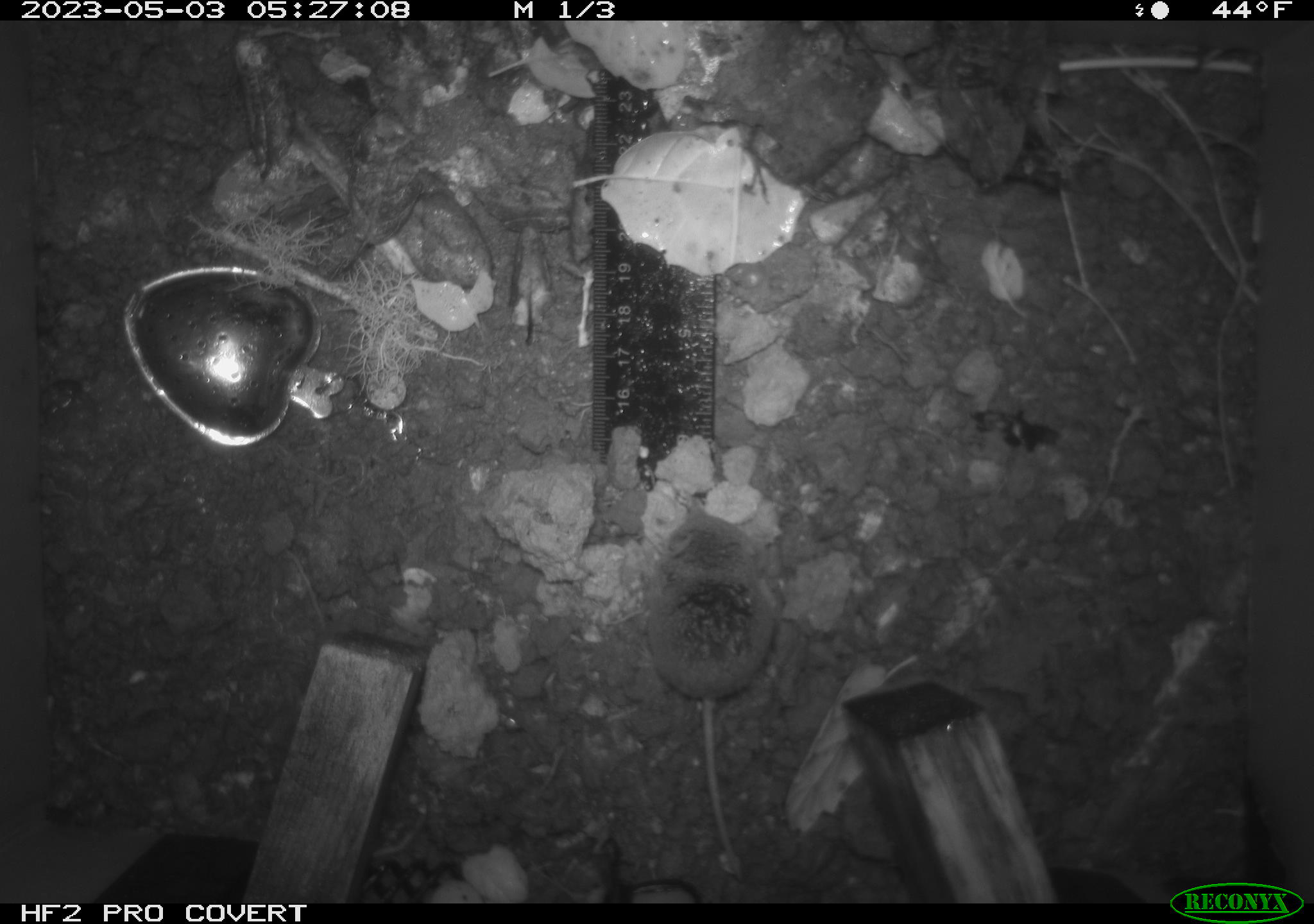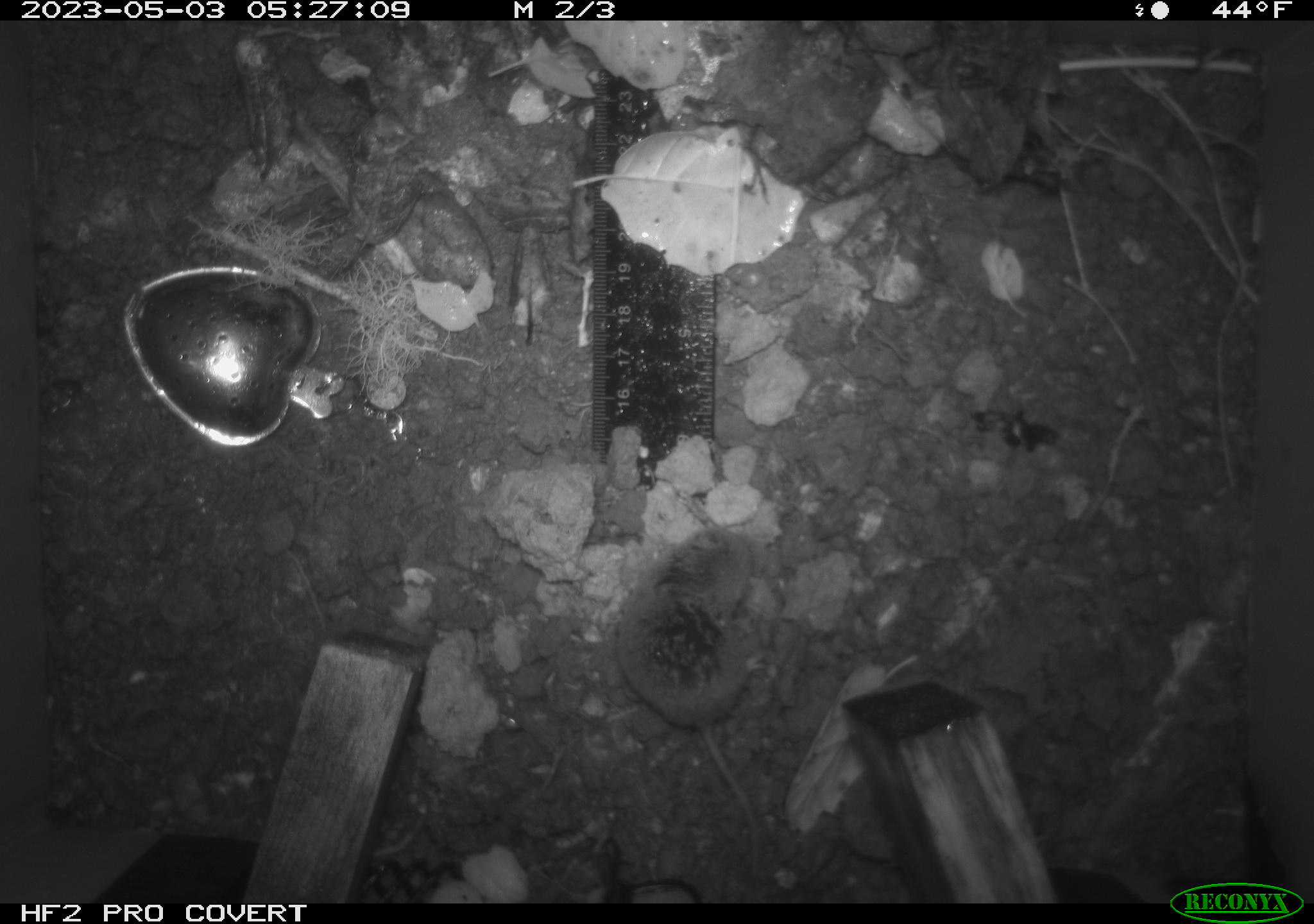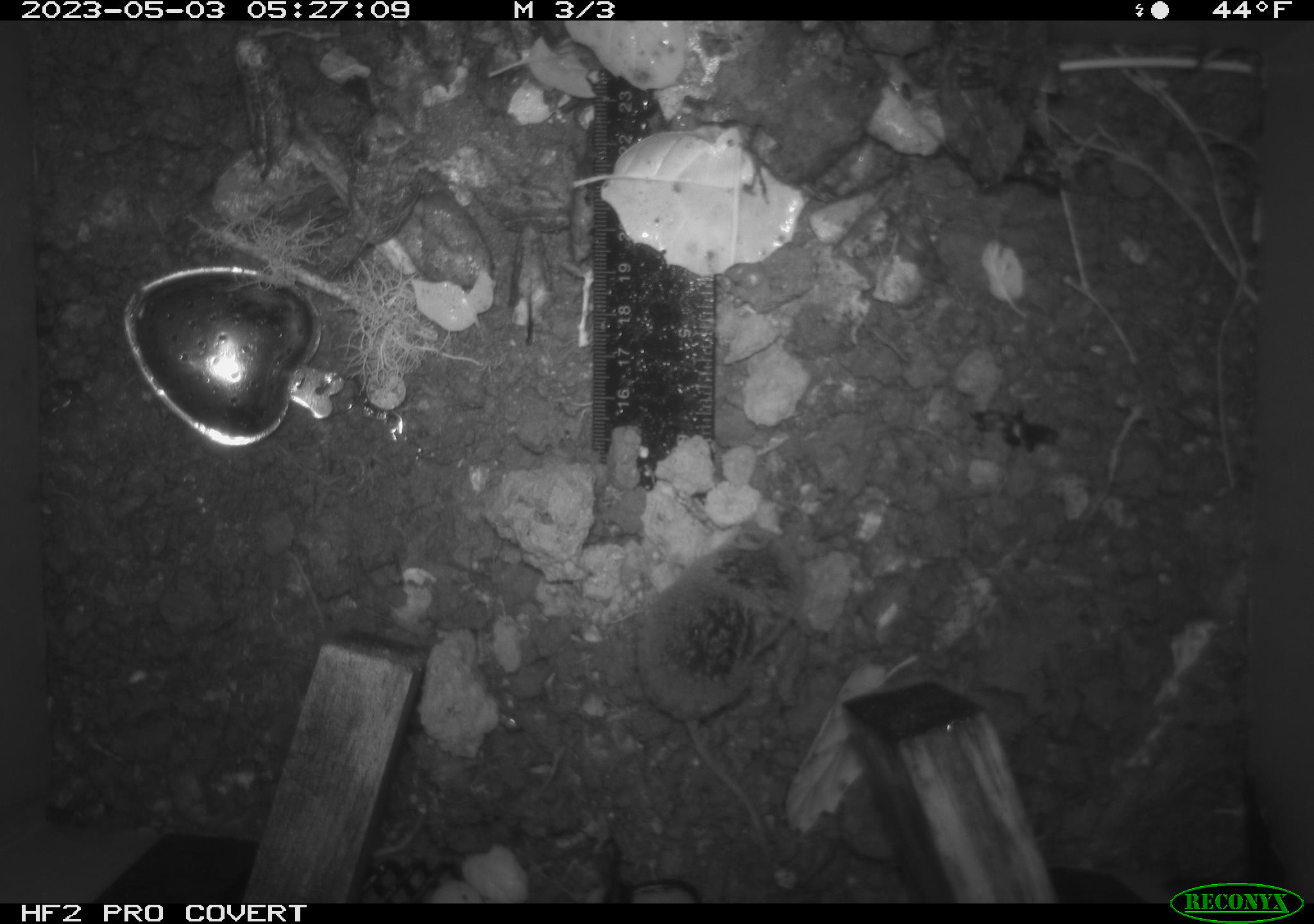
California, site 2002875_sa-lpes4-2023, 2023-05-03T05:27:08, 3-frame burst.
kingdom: Animalia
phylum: Chordata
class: Mammalia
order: Eulipotyphla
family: Soricidae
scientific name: Soricidae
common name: shrews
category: soricidae family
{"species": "soricidae family (shrews) (Soricidae)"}